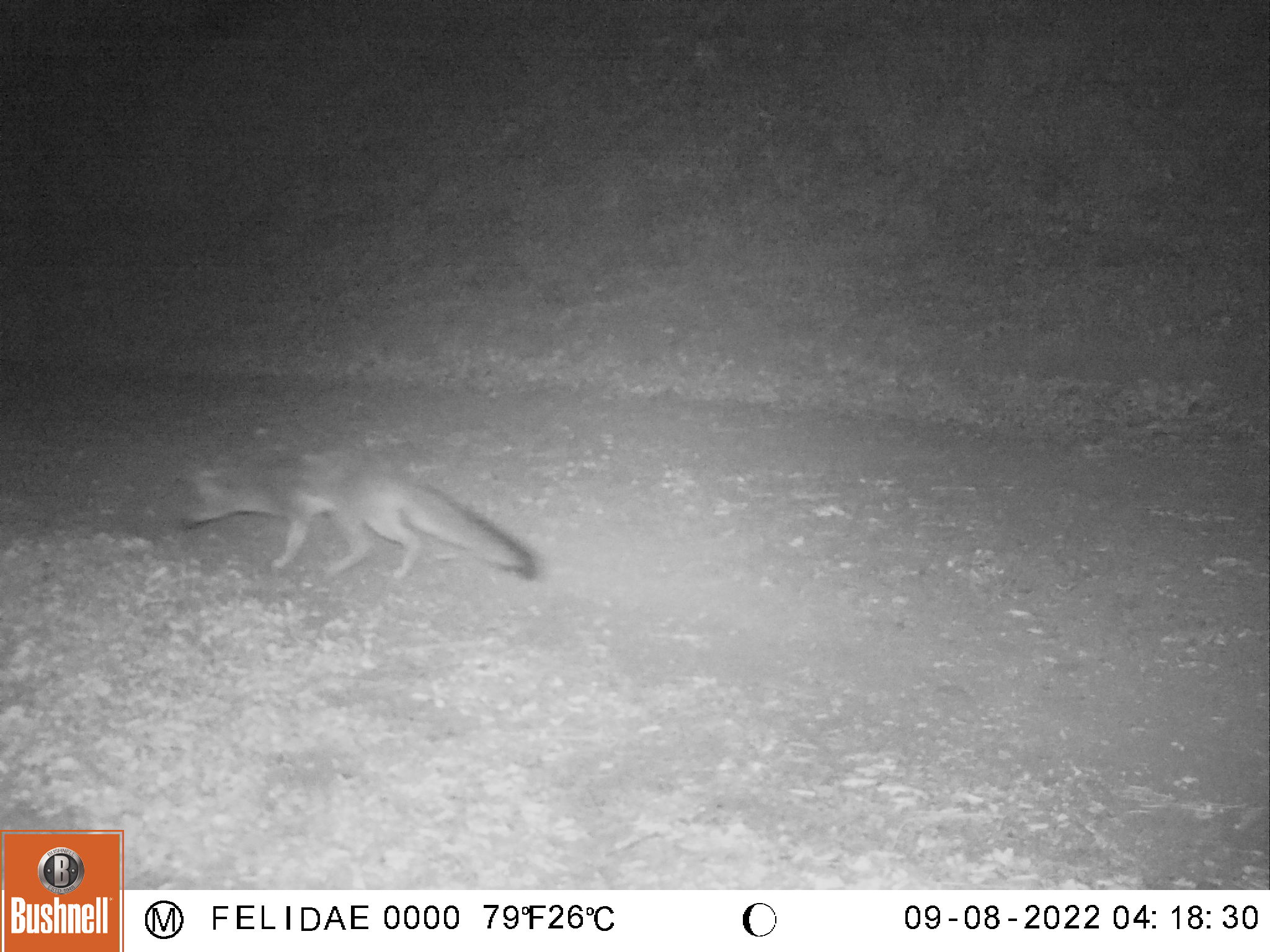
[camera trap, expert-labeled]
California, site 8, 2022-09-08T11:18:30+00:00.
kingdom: Animalia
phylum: Chordata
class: Mammalia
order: Carnivora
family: Canidae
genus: Urocyon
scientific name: Urocyon cinereoargenteus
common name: gray fox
Gray fox (Urocyon cinereoargenteus).